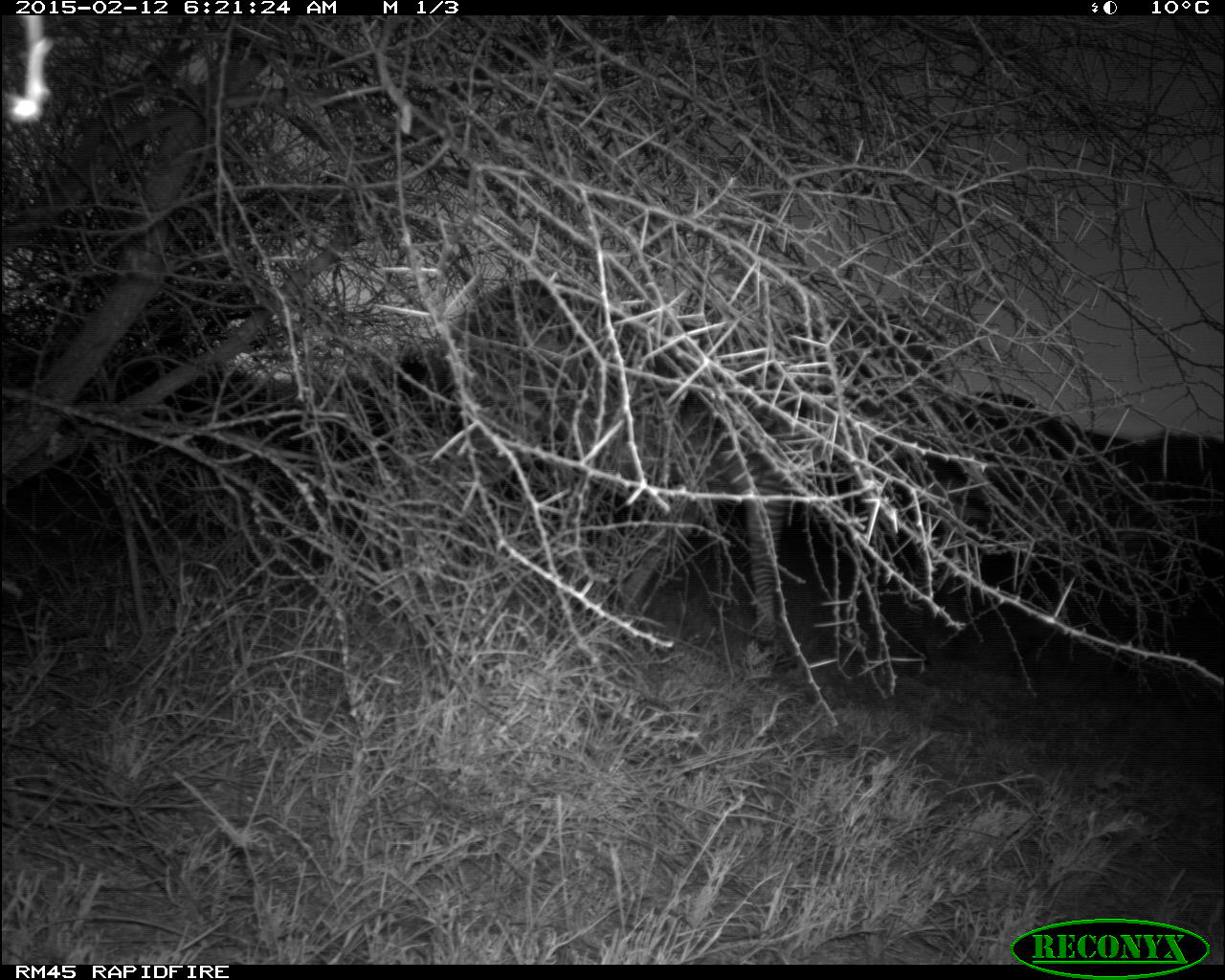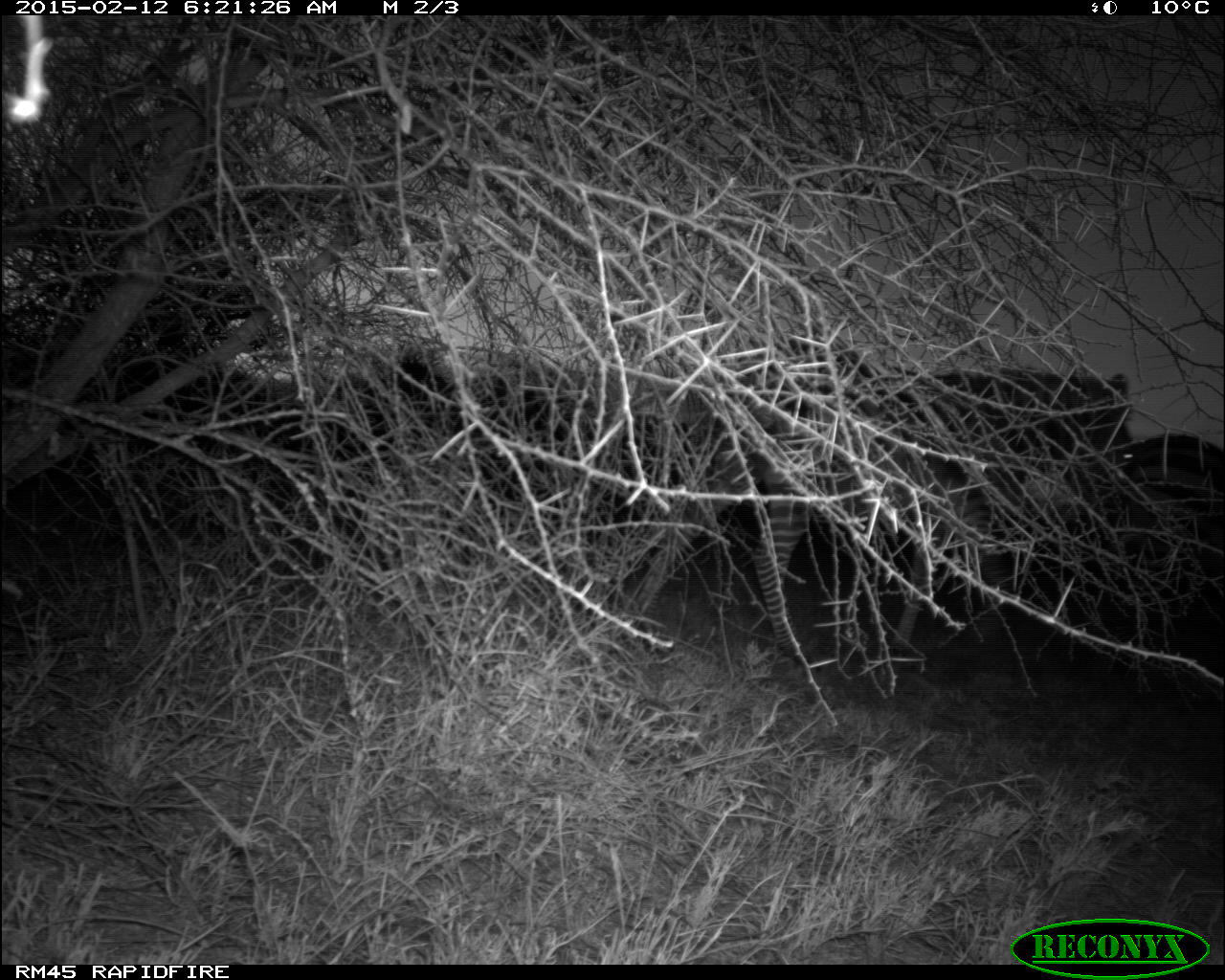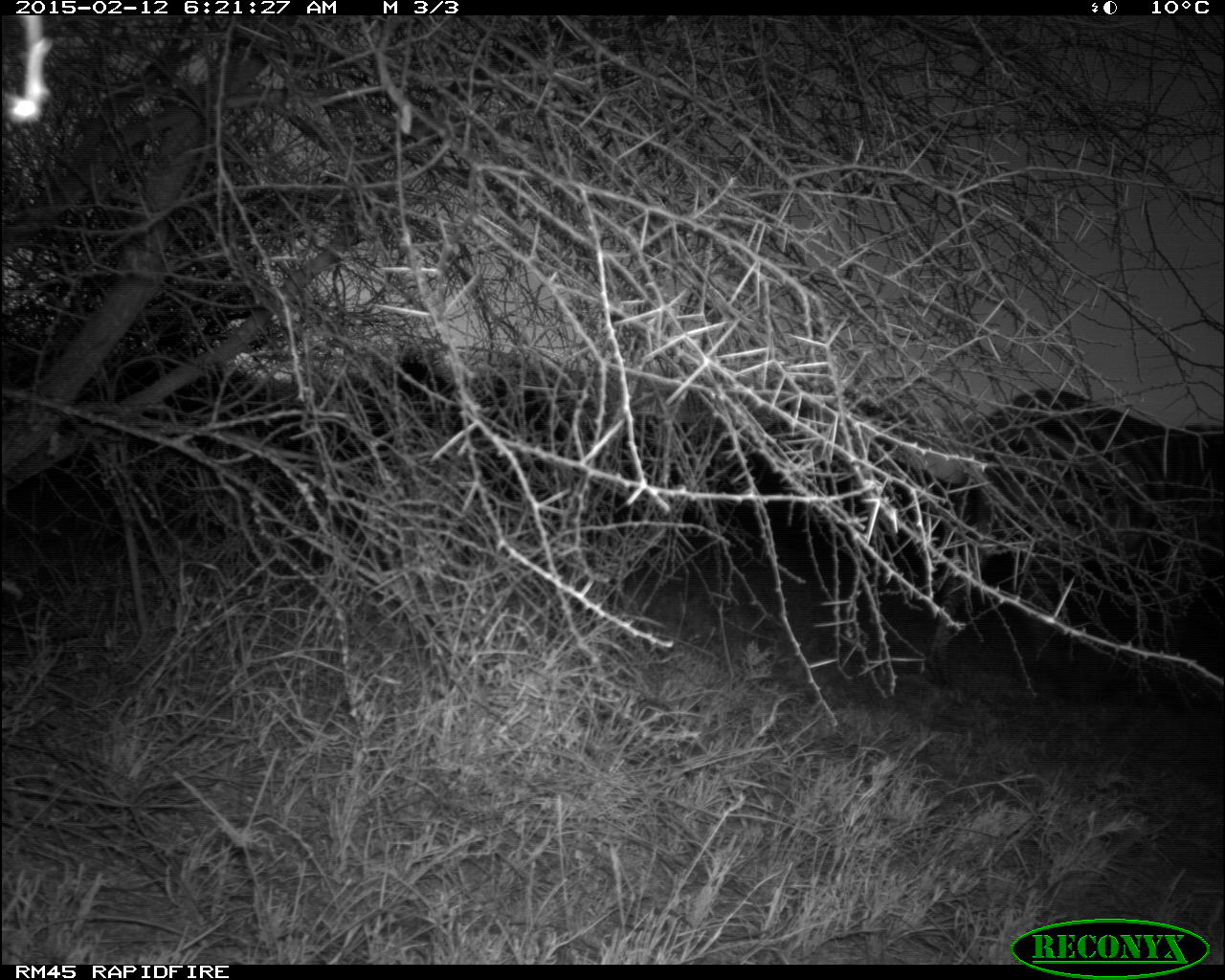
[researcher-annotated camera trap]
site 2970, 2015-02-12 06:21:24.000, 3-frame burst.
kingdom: Animalia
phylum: Chordata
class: Mammalia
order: Perissodactyla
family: Equidae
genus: Equus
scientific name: Equus quagga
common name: plains zebra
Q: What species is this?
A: Equus quagga (plains zebra).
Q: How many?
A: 3.